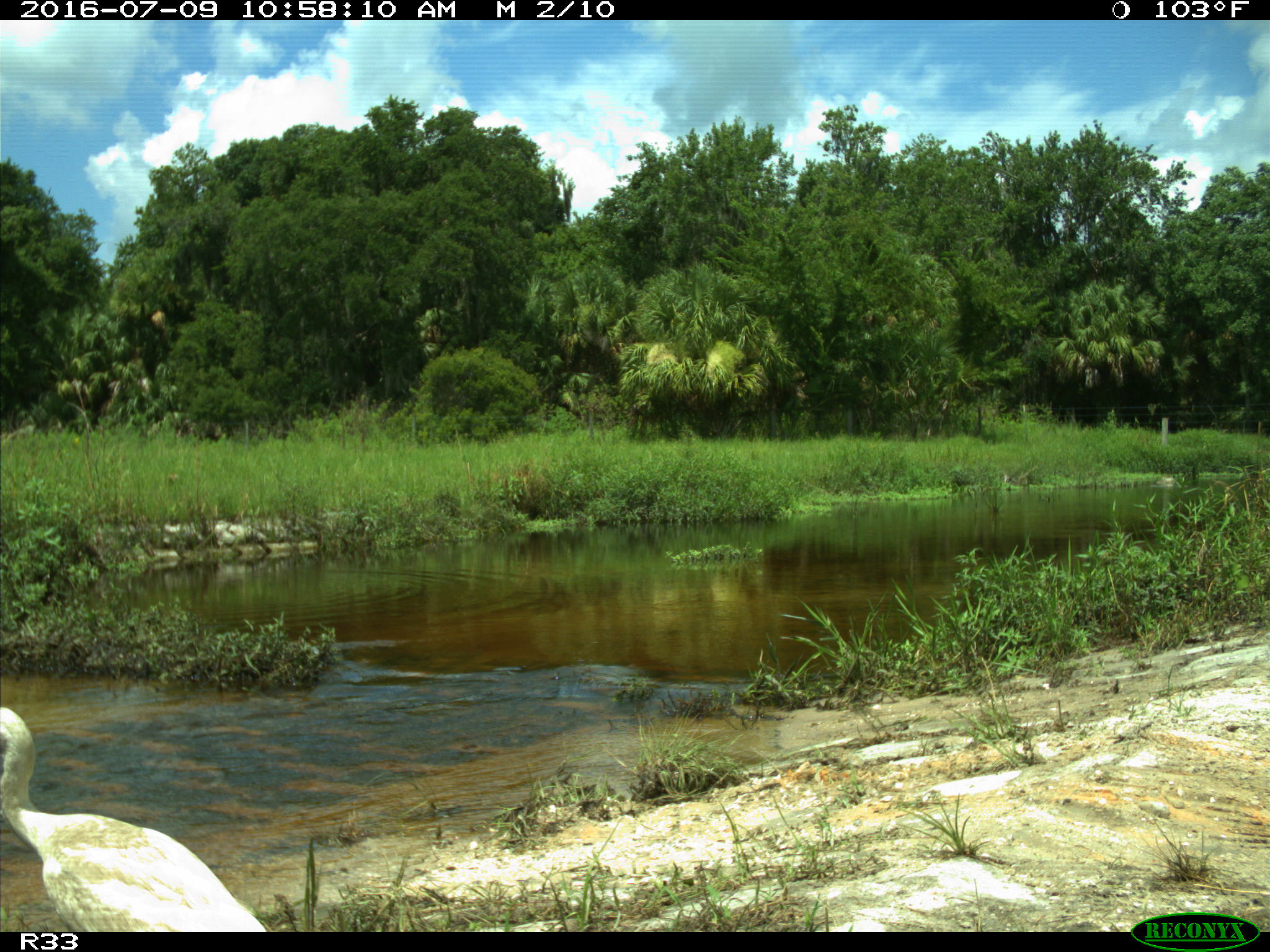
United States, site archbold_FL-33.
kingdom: Animalia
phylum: Chordata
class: Aves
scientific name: Aves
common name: birds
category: unidentified bird